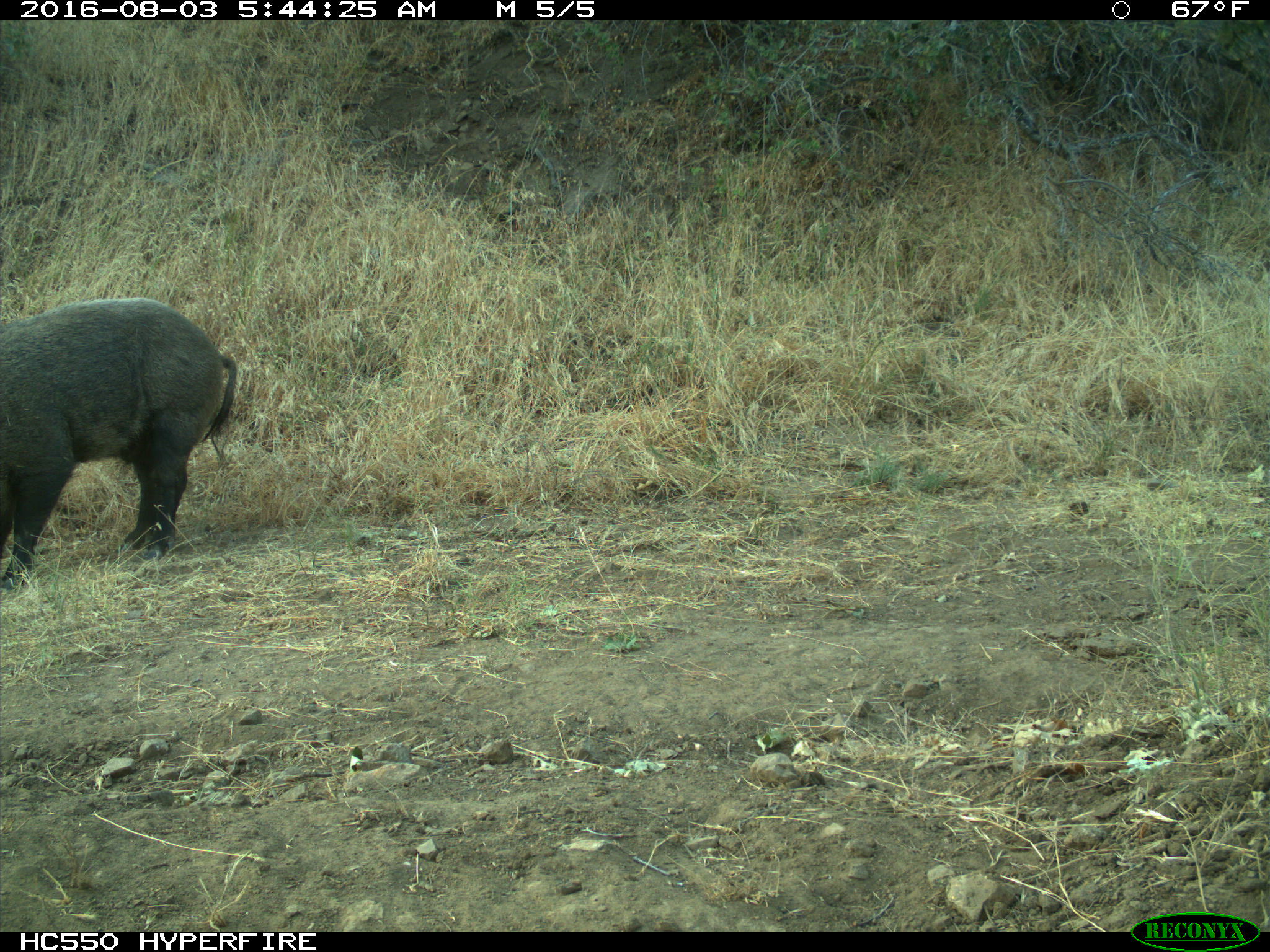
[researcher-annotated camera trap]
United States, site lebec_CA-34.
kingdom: Animalia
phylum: Chordata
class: Mammalia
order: Artiodactyla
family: Suidae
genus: Sus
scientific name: Sus scrofa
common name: wild boar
Sus scrofa (wild boar).